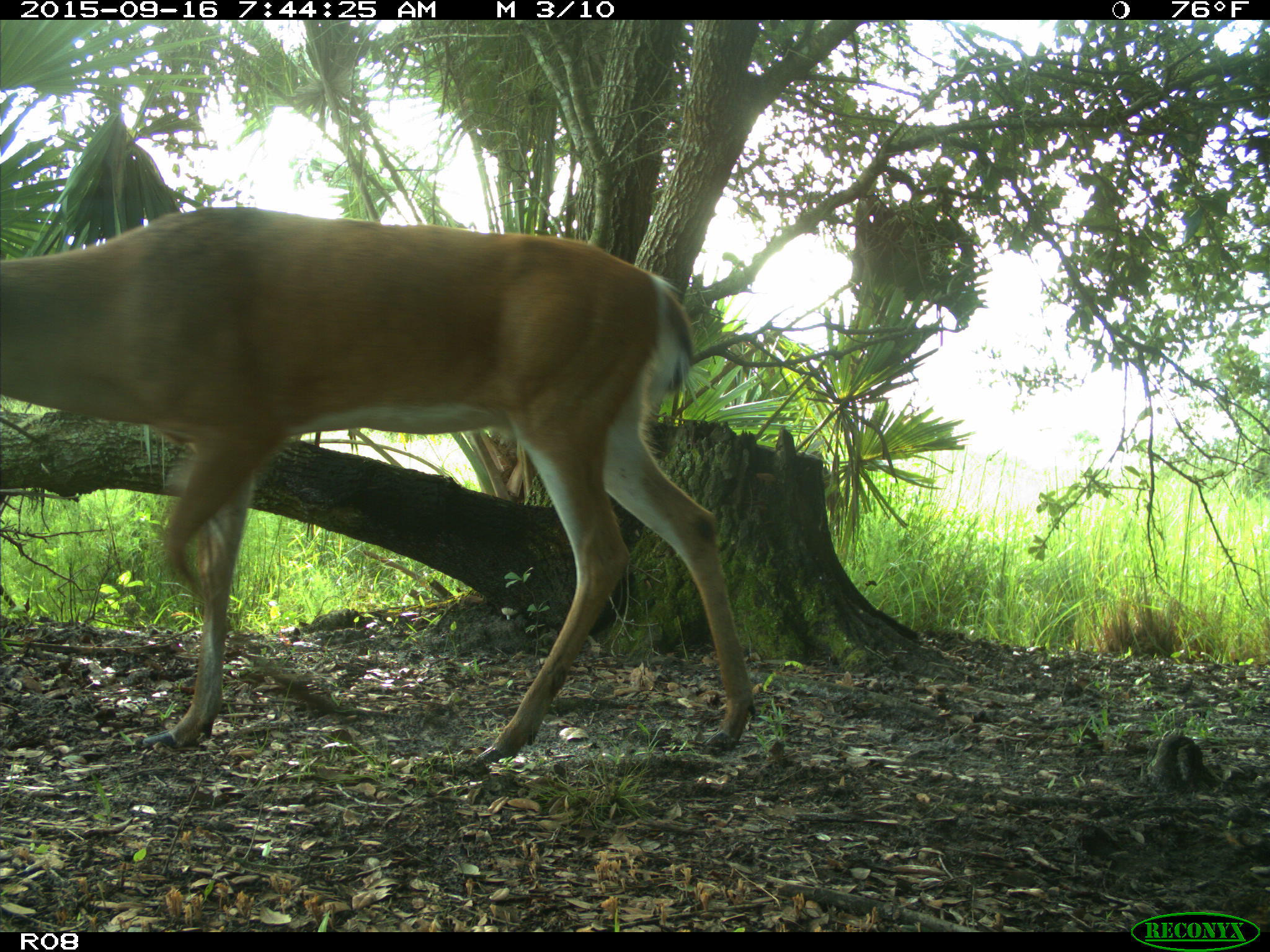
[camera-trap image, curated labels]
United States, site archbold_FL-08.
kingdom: Animalia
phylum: Chordata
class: Mammalia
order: Artiodactyla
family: Cervidae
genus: Odocoileus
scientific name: Odocoileus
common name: deer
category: unidentified deer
Unidentified deer (deer) (Odocoileus).